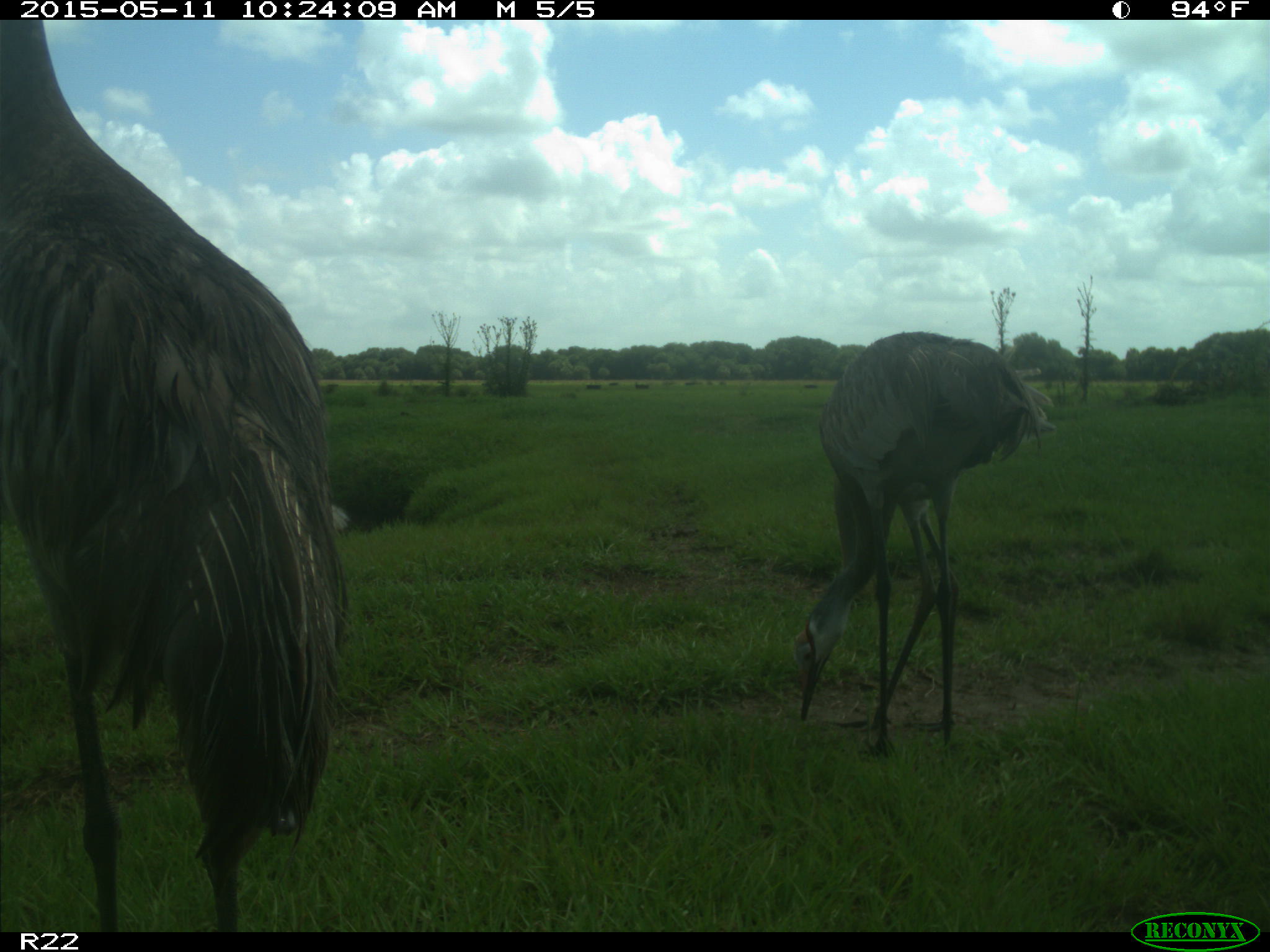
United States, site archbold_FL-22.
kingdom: Animalia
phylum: Chordata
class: Aves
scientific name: Aves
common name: birds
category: unidentified bird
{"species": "unidentified bird (birds) (Aves)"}